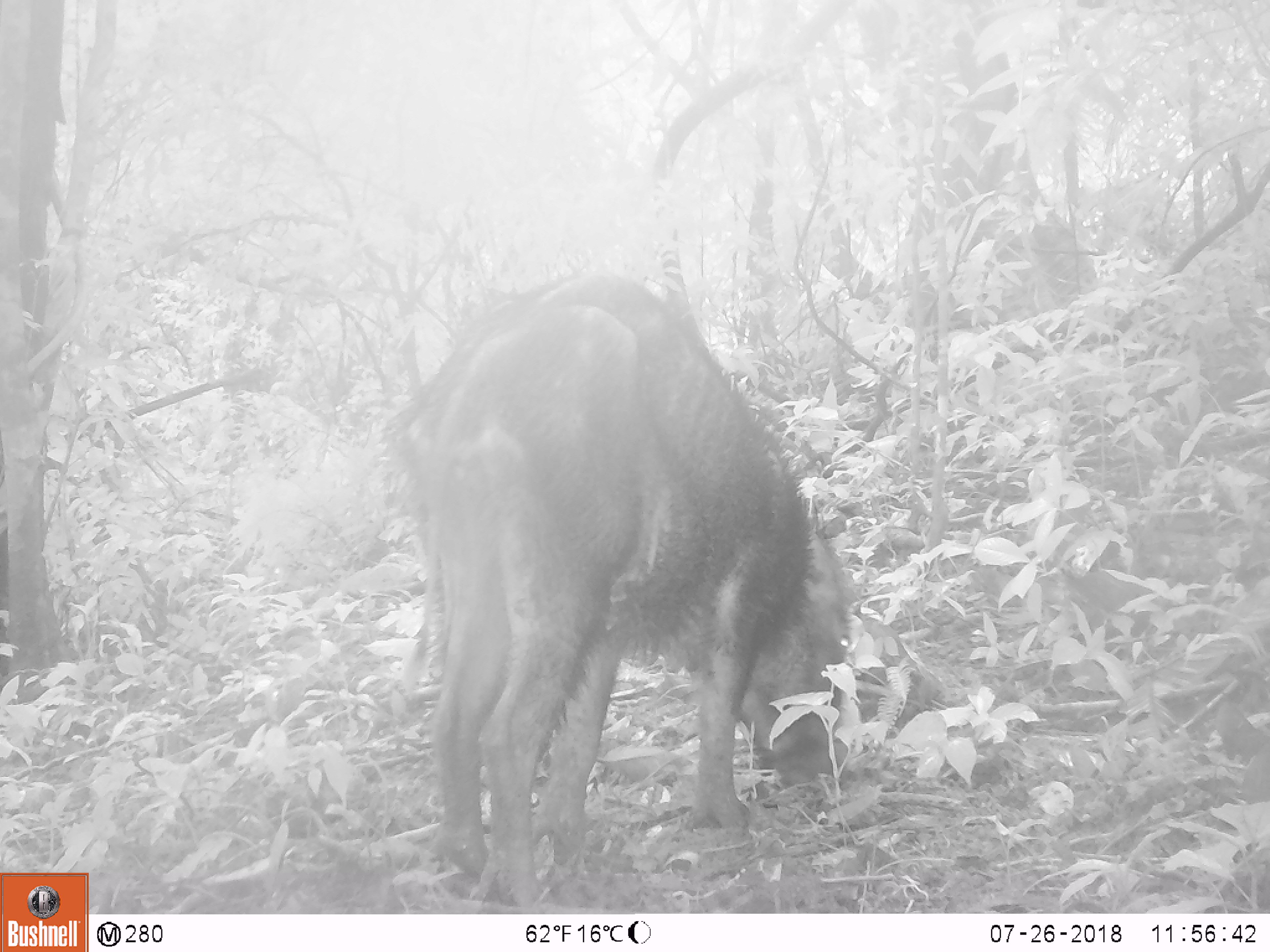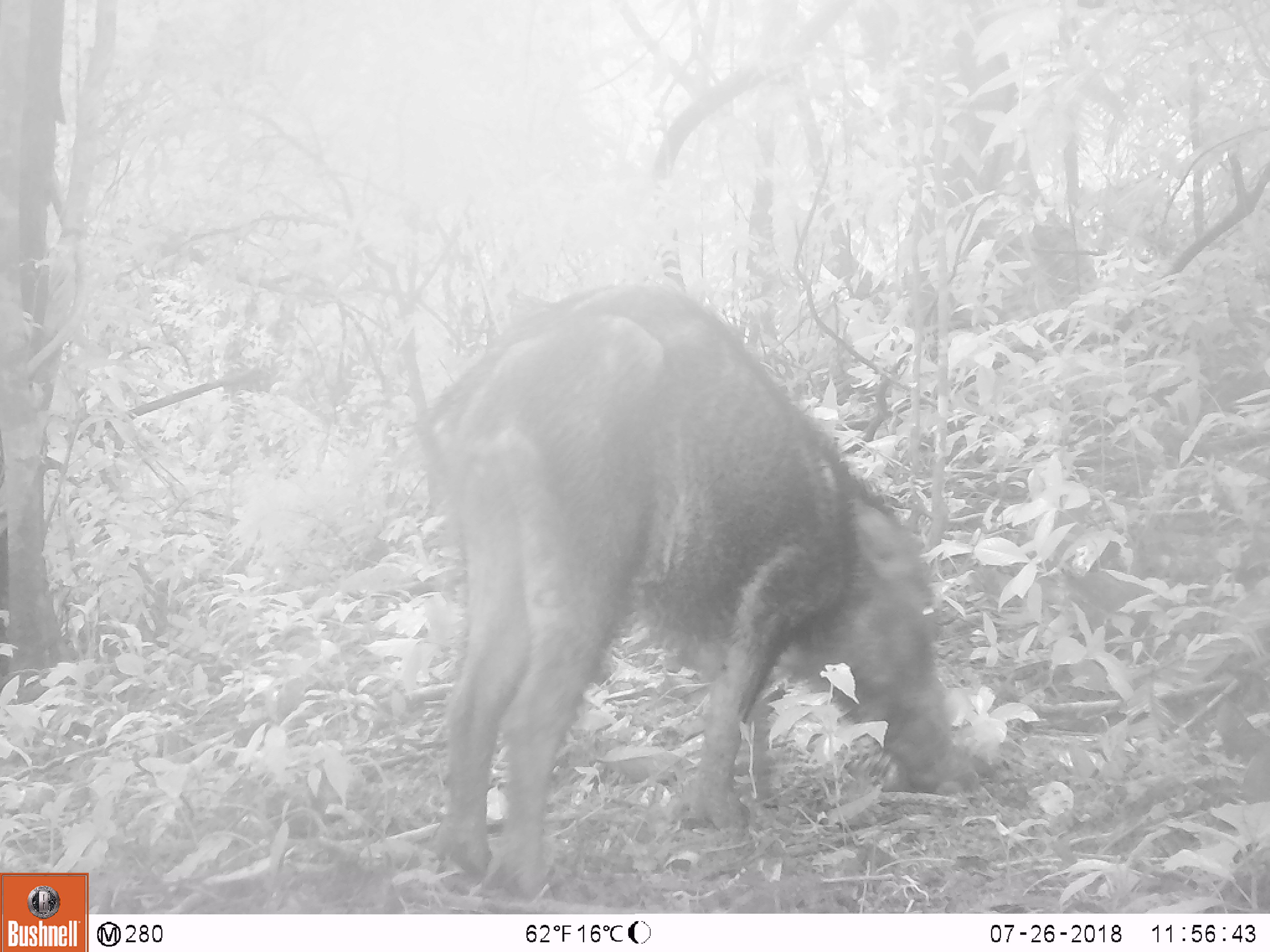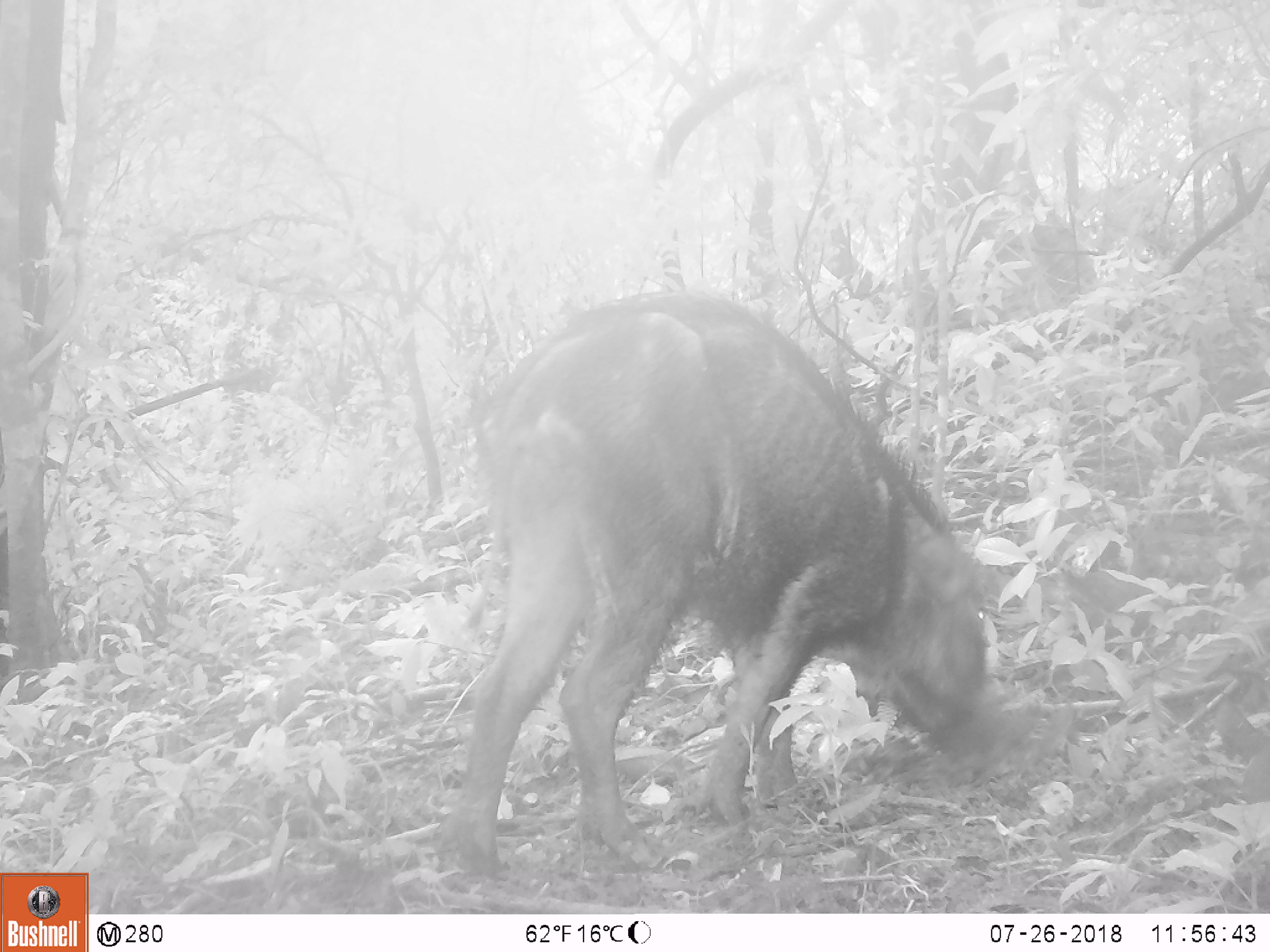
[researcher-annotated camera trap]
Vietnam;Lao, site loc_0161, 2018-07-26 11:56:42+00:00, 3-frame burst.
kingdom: Animalia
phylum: Chordata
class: Mammalia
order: Artiodactyla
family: Suidae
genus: Sus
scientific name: Sus scrofa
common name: eurasian wild pig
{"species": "eurasian wild pig (Sus scrofa)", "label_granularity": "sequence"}